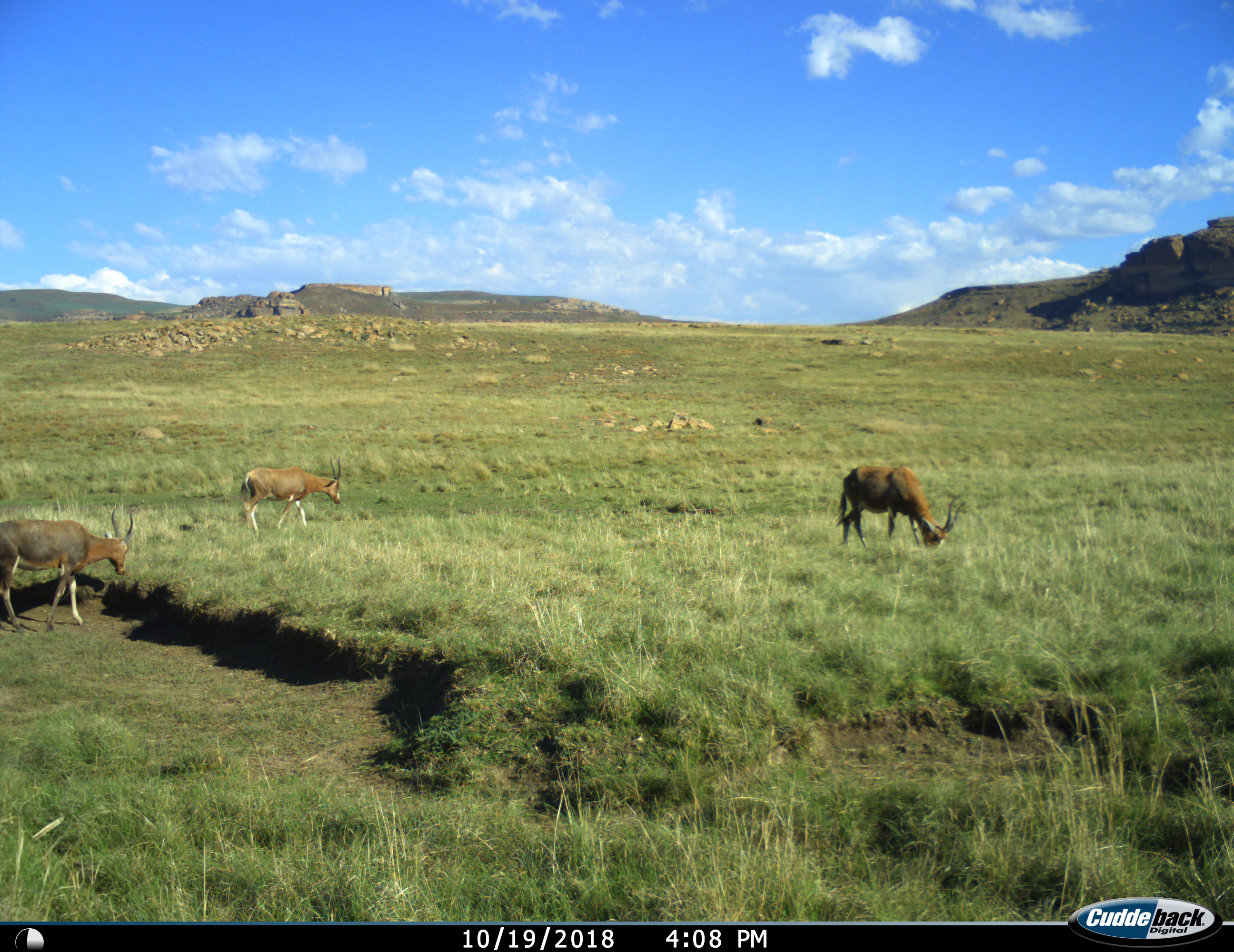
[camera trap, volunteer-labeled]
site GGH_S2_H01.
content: unidentified animal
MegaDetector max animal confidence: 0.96